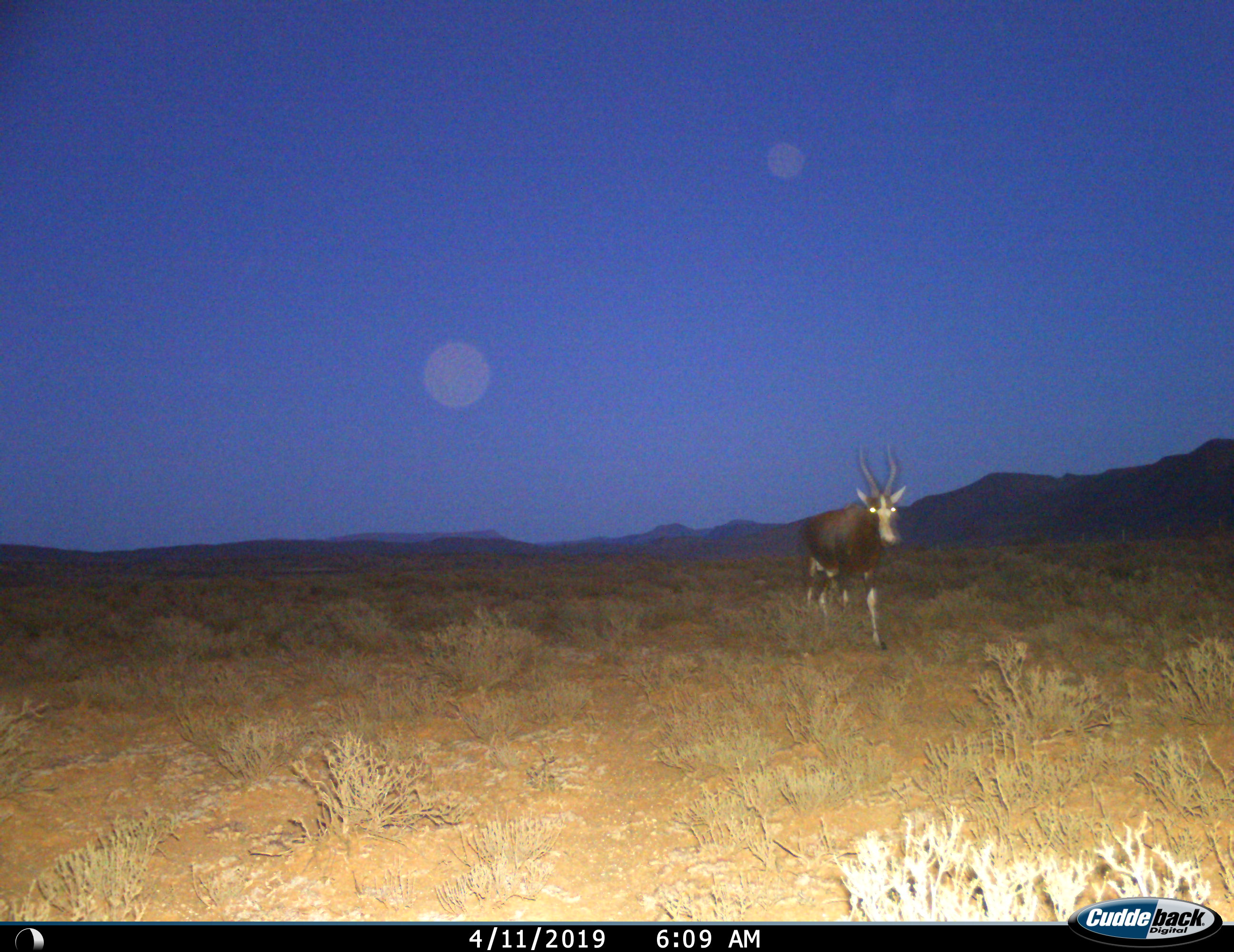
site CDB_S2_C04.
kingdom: Animalia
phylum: Chordata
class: Mammalia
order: Artiodactyla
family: Bovidae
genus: Damaliscus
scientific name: Damaliscus pygargus phillipsi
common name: blesbok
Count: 1.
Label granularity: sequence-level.